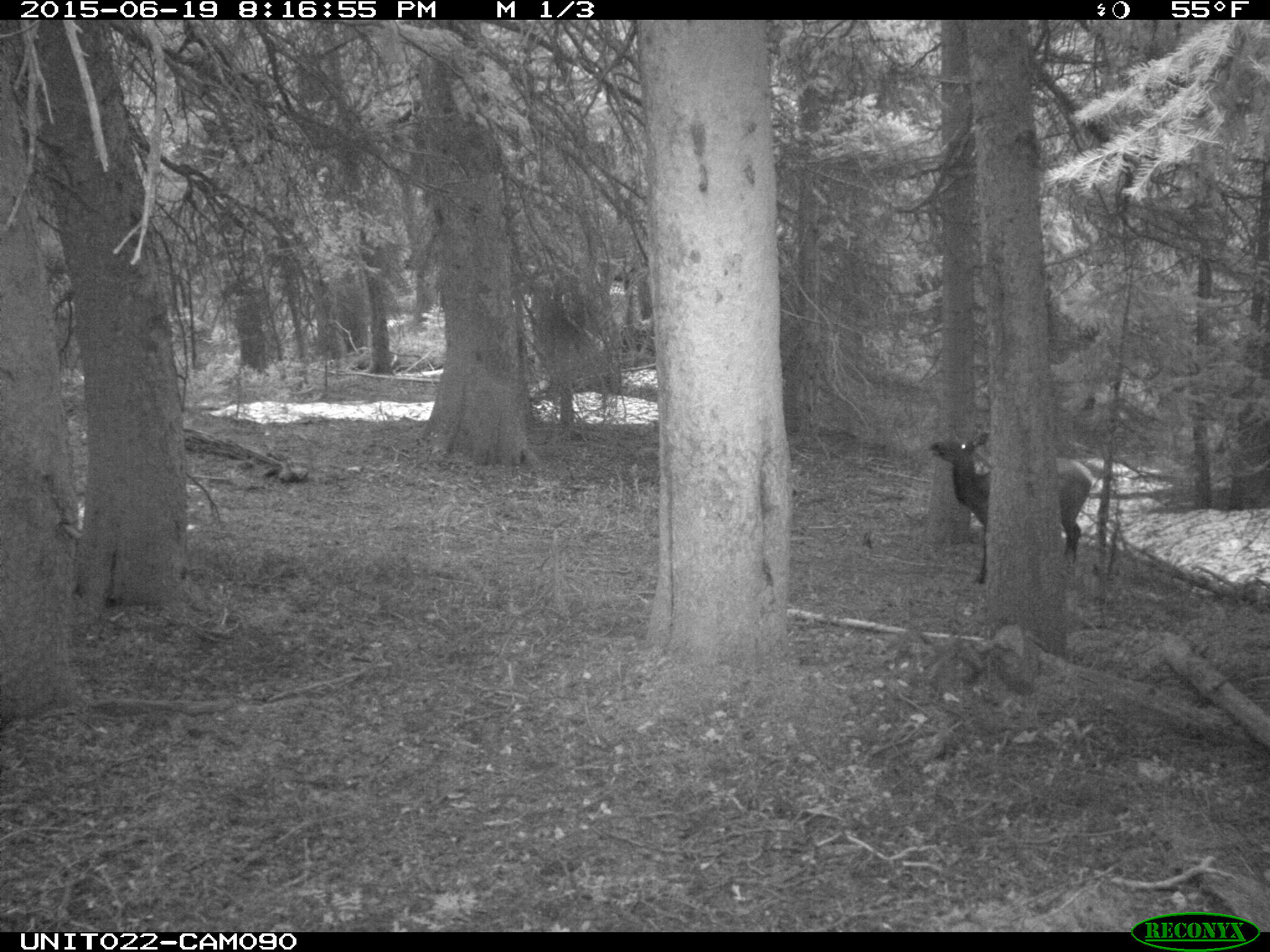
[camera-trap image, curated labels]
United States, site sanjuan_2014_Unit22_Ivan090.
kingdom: Animalia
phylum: Chordata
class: Mammalia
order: Artiodactyla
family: Cervidae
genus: Cervus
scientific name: Cervus elaphus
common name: red deer